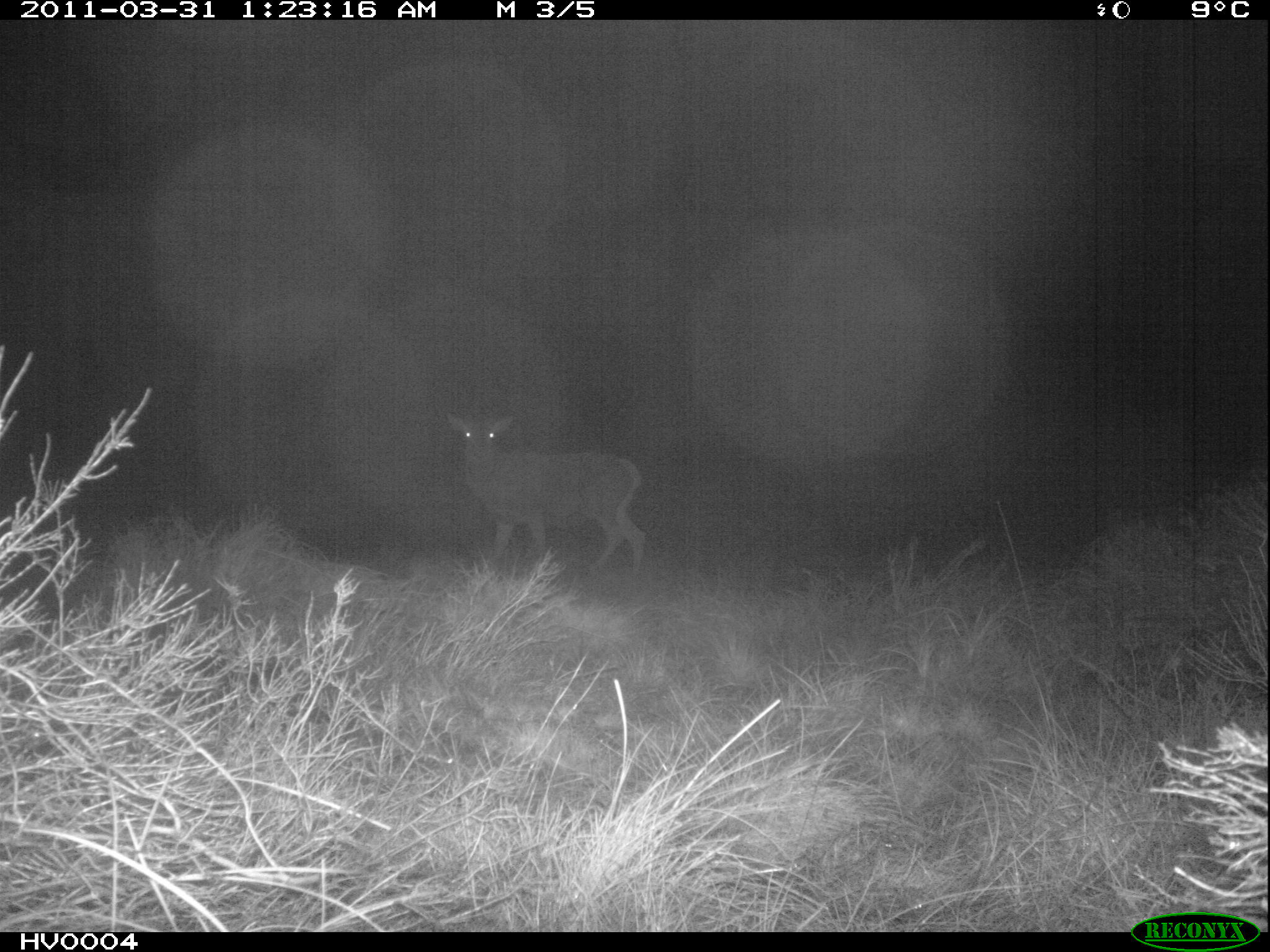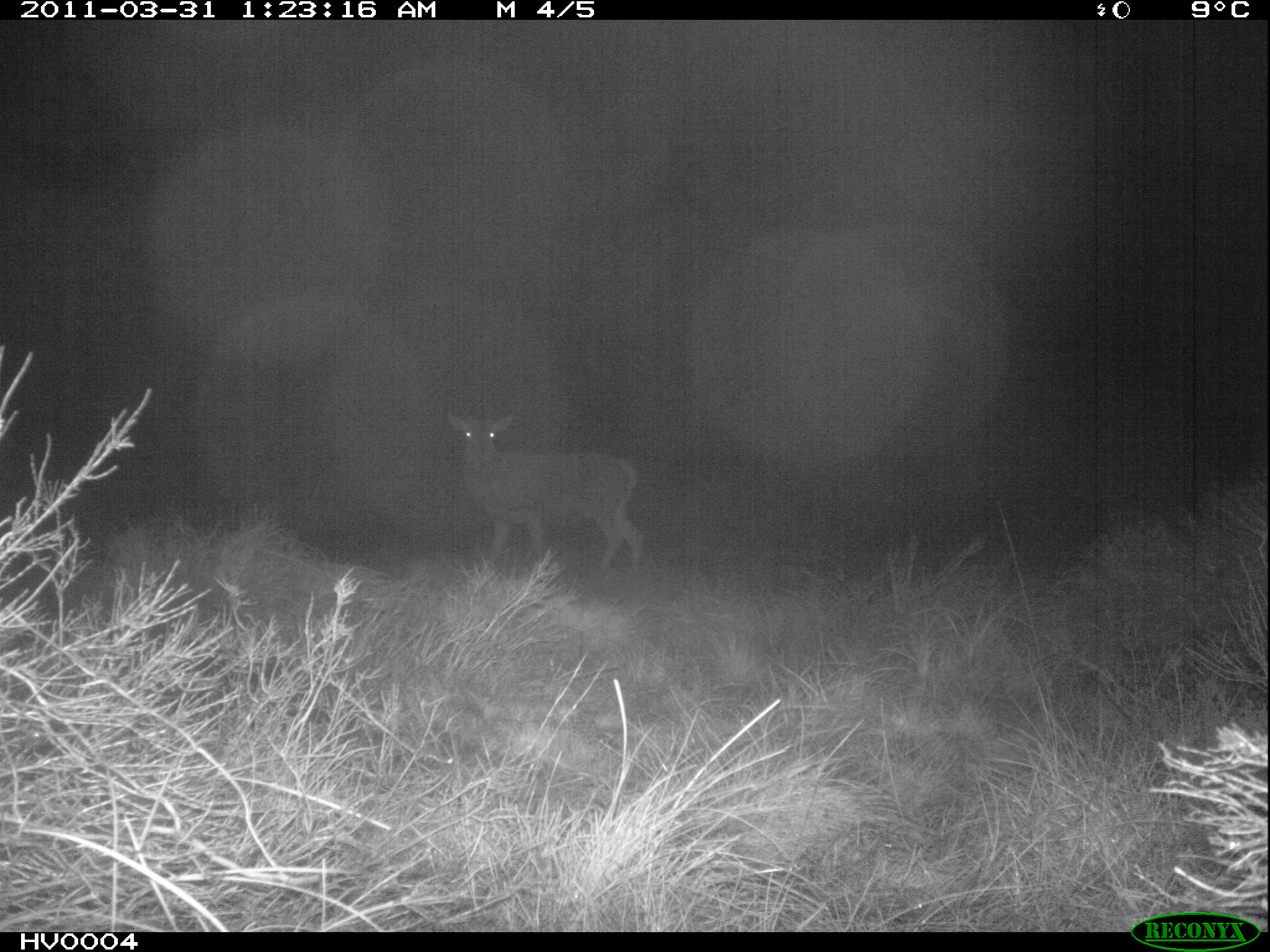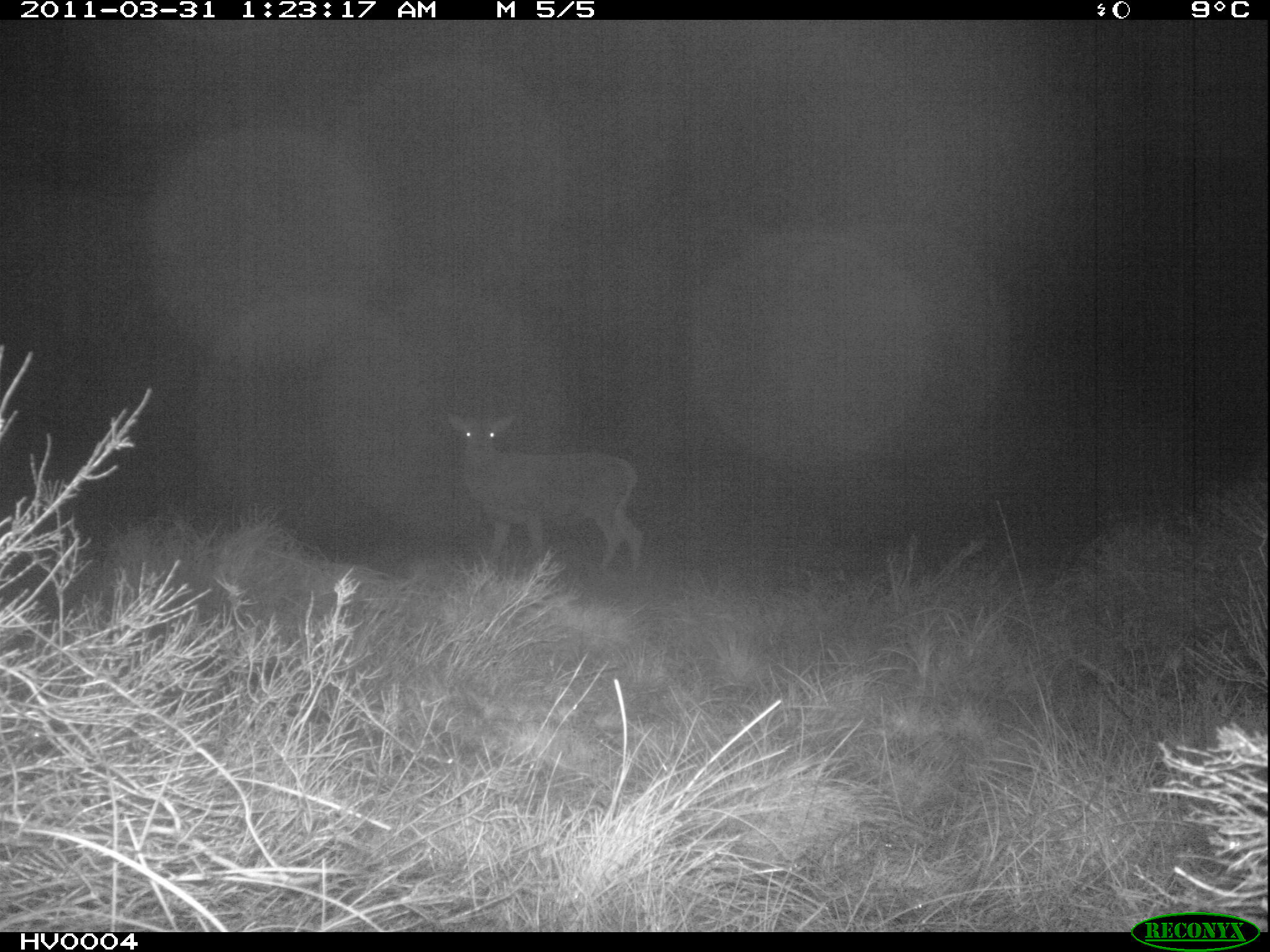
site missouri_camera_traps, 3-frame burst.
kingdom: Animalia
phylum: Chordata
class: Mammalia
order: Artiodactyla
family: Cervidae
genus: Cervus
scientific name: Cervus elaphus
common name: red deer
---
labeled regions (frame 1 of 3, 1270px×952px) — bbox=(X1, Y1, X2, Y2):
red deer: bbox=(438, 407, 661, 584)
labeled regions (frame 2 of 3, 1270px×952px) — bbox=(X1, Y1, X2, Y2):
red deer: bbox=(438, 403, 657, 588)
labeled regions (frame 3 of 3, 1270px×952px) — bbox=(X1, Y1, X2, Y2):
red deer: bbox=(445, 405, 655, 591)